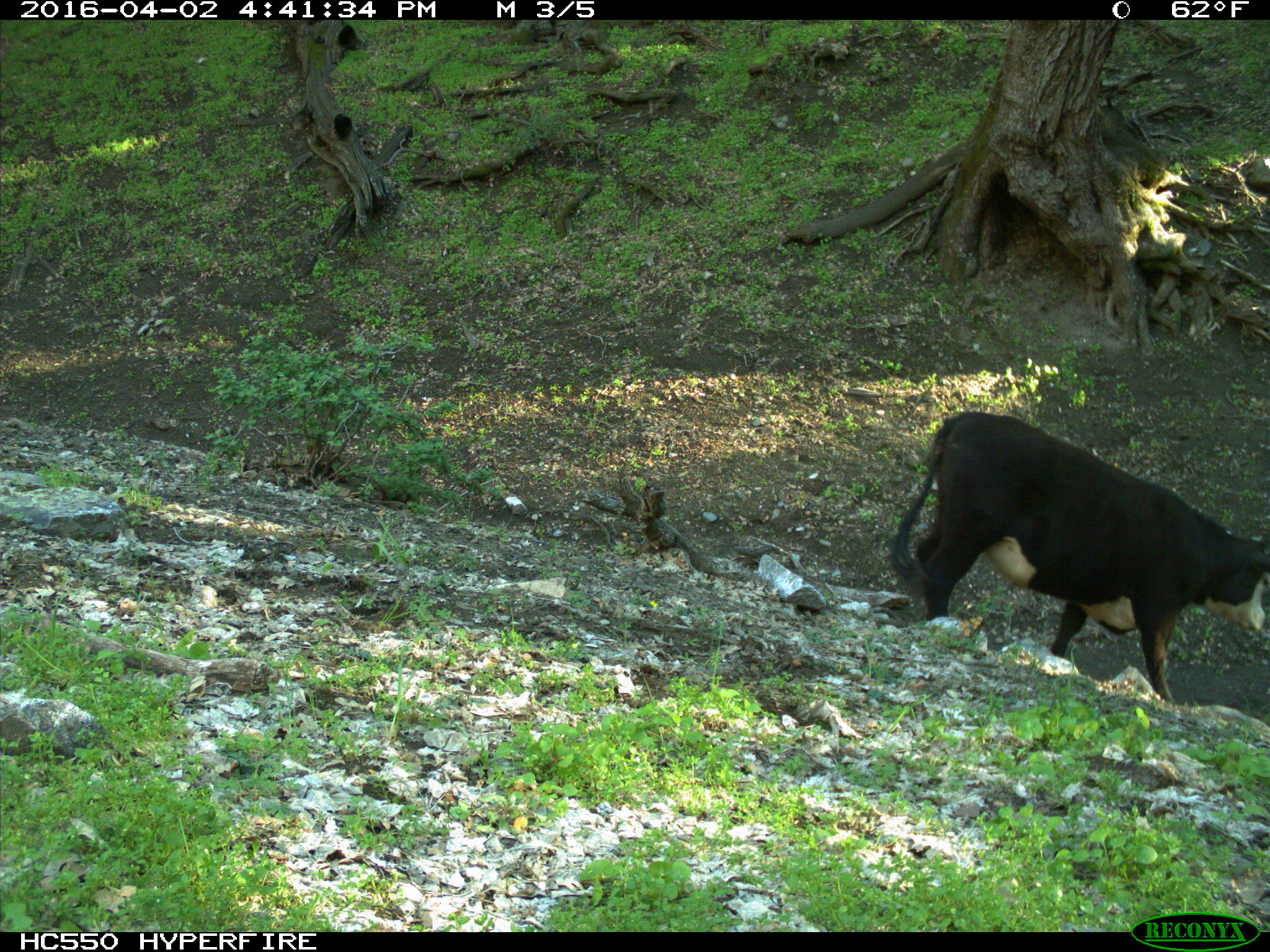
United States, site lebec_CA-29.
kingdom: Animalia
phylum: Chordata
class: Mammalia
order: Artiodactyla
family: Bovidae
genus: Bos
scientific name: Bos taurus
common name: domestic cow